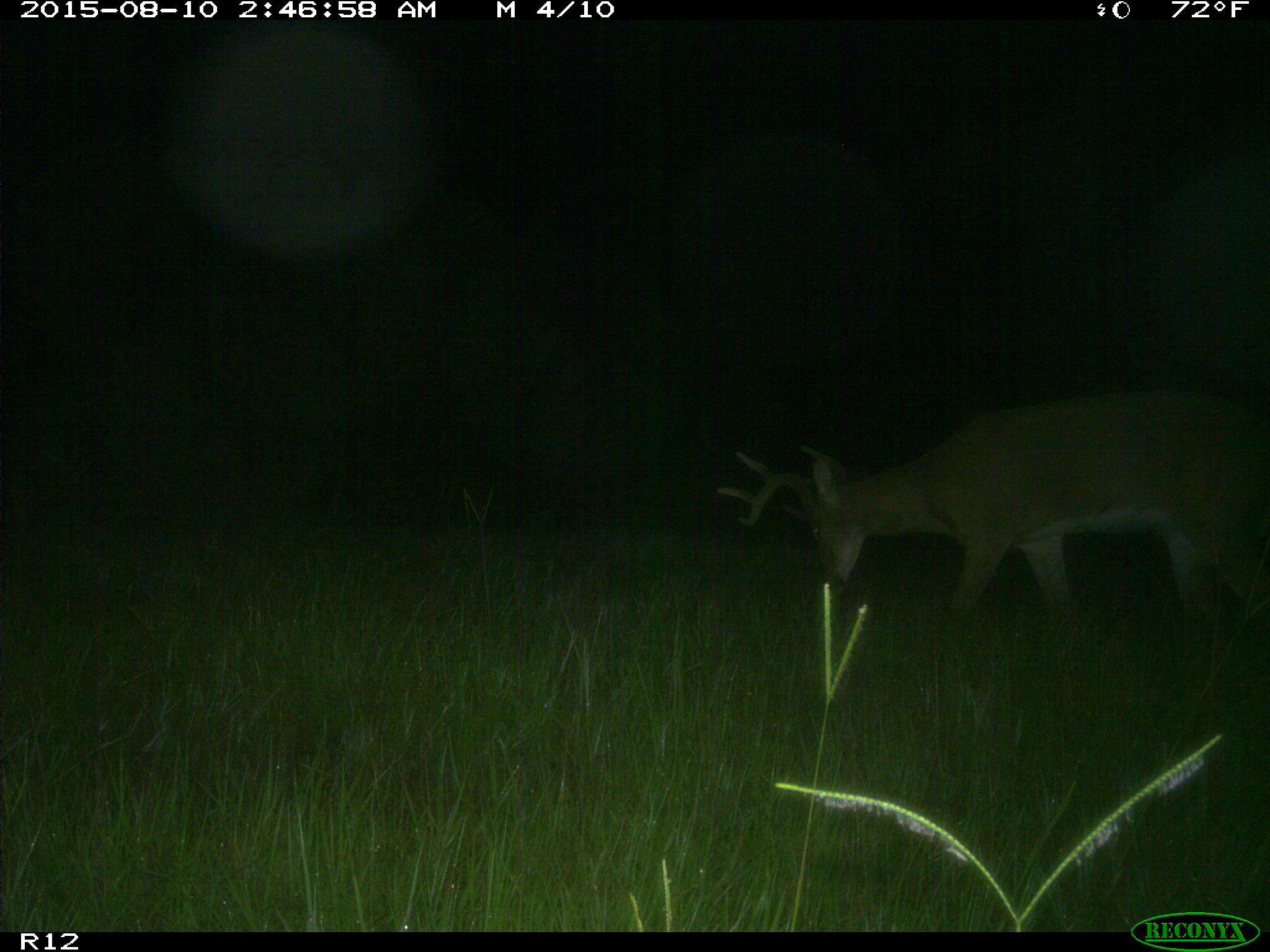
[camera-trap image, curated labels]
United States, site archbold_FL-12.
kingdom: Animalia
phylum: Chordata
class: Mammalia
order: Artiodactyla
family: Cervidae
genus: Odocoileus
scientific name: Odocoileus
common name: deer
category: unidentified deer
Unidentified deer (deer) (Odocoileus).